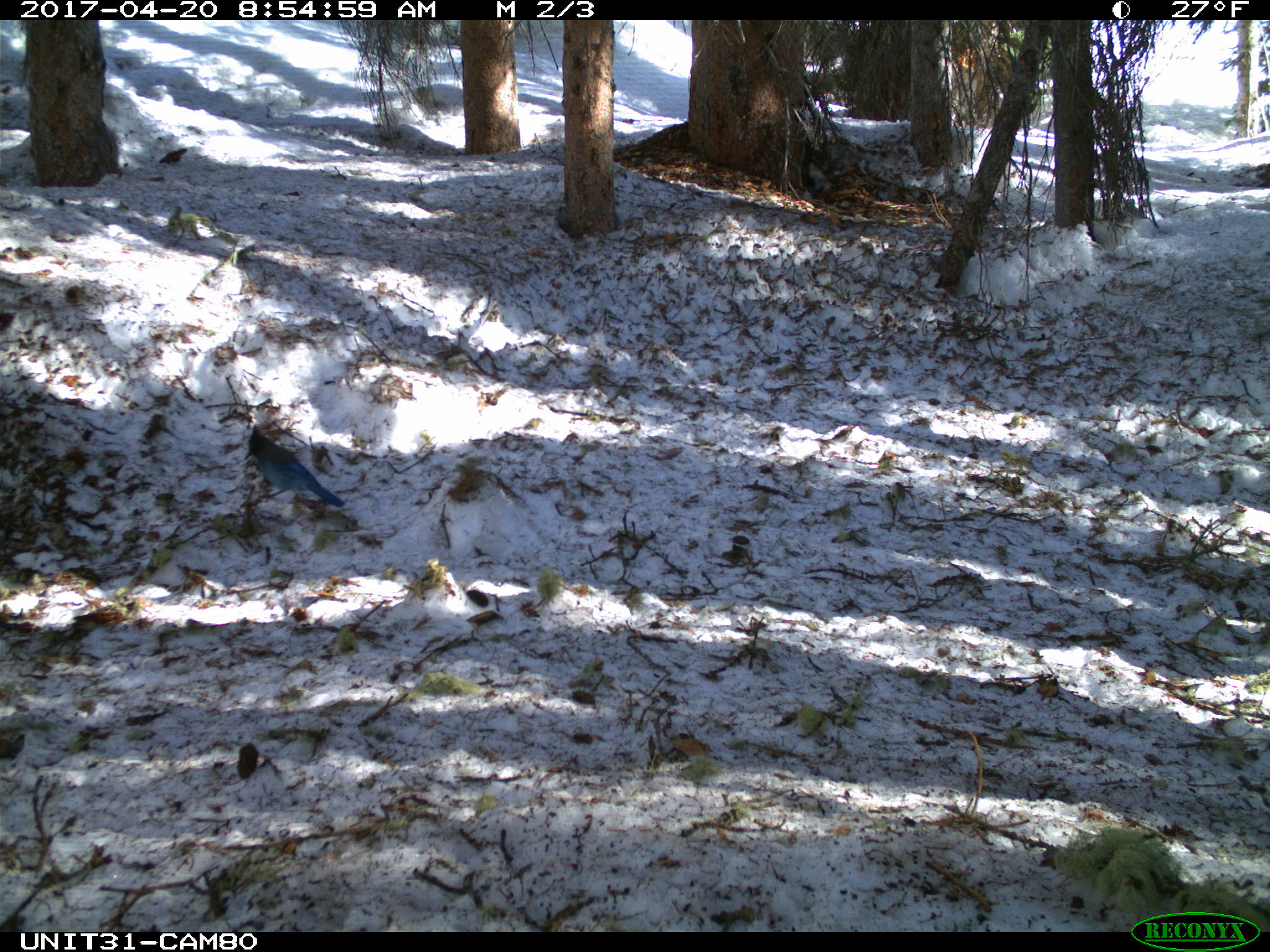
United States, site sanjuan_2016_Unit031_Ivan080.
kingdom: Animalia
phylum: Chordata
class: Aves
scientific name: Aves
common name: birds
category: unidentified bird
Unidentified bird (birds) (Aves).